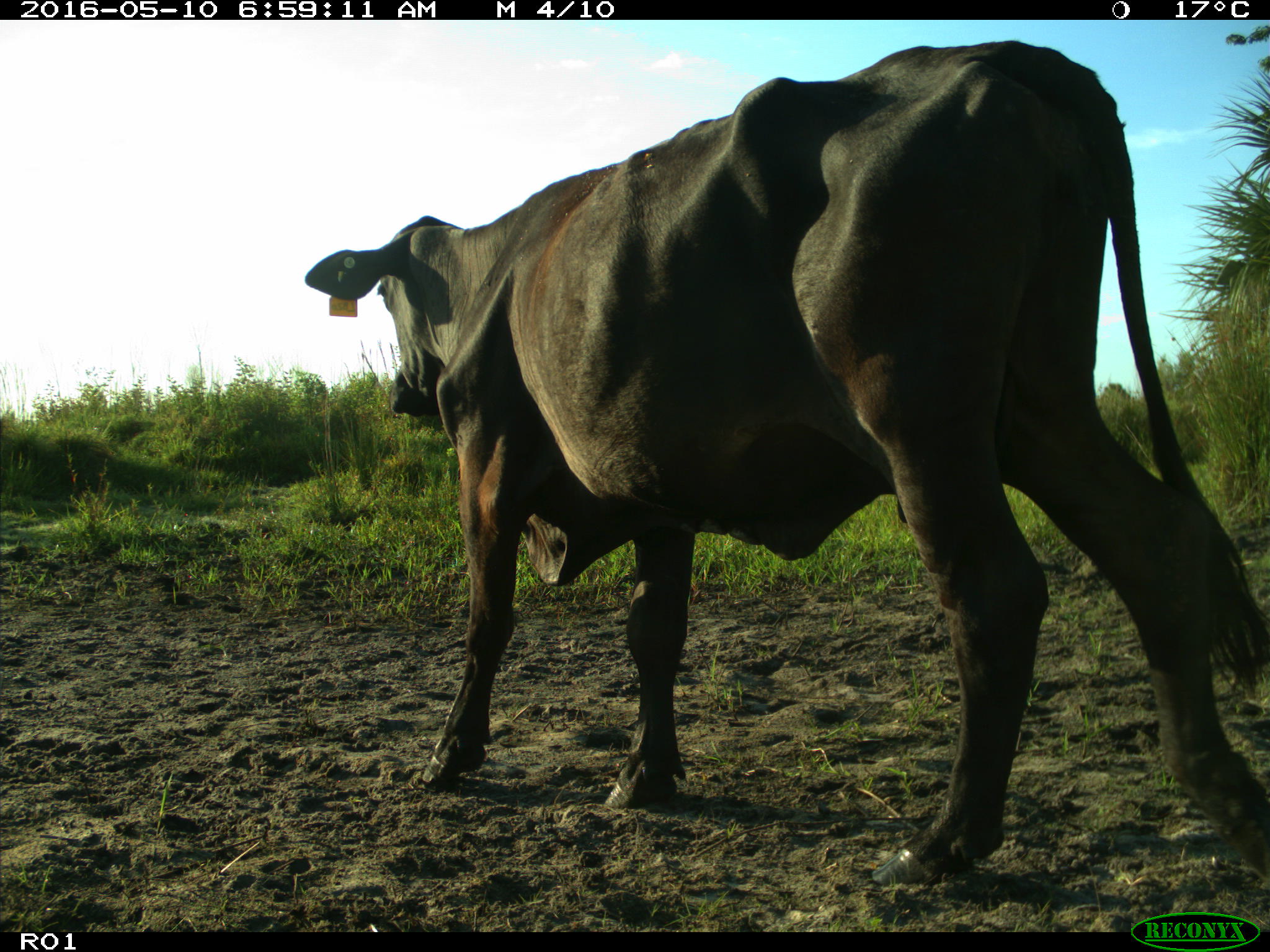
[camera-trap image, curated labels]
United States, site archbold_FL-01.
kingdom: Animalia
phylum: Chordata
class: Mammalia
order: Artiodactyla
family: Bovidae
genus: Bos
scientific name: Bos taurus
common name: domestic cow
Bos taurus (domestic cow).